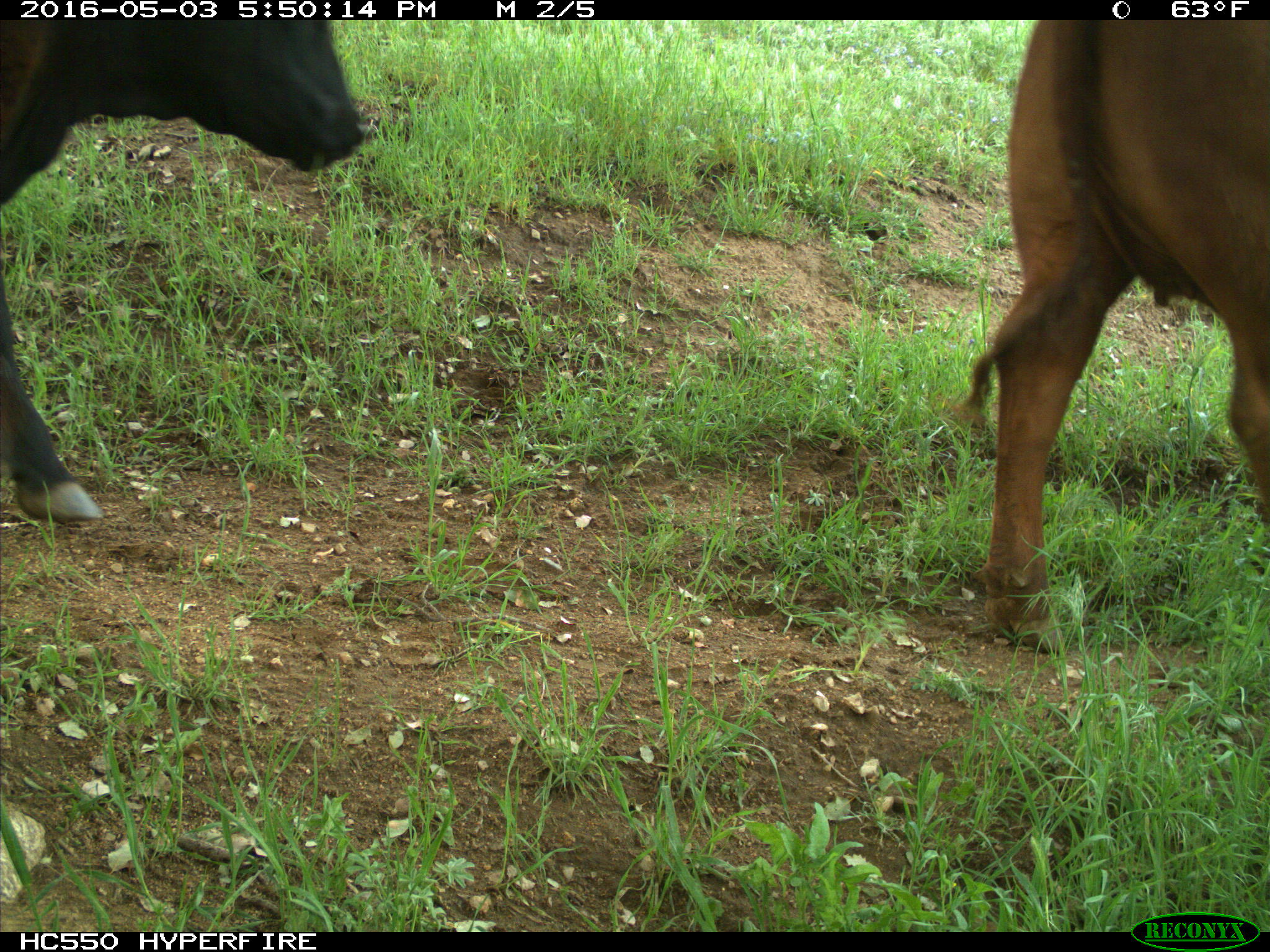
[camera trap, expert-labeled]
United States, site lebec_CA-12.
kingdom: Animalia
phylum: Chordata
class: Mammalia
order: Artiodactyla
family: Bovidae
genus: Bos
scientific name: Bos taurus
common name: domestic cow